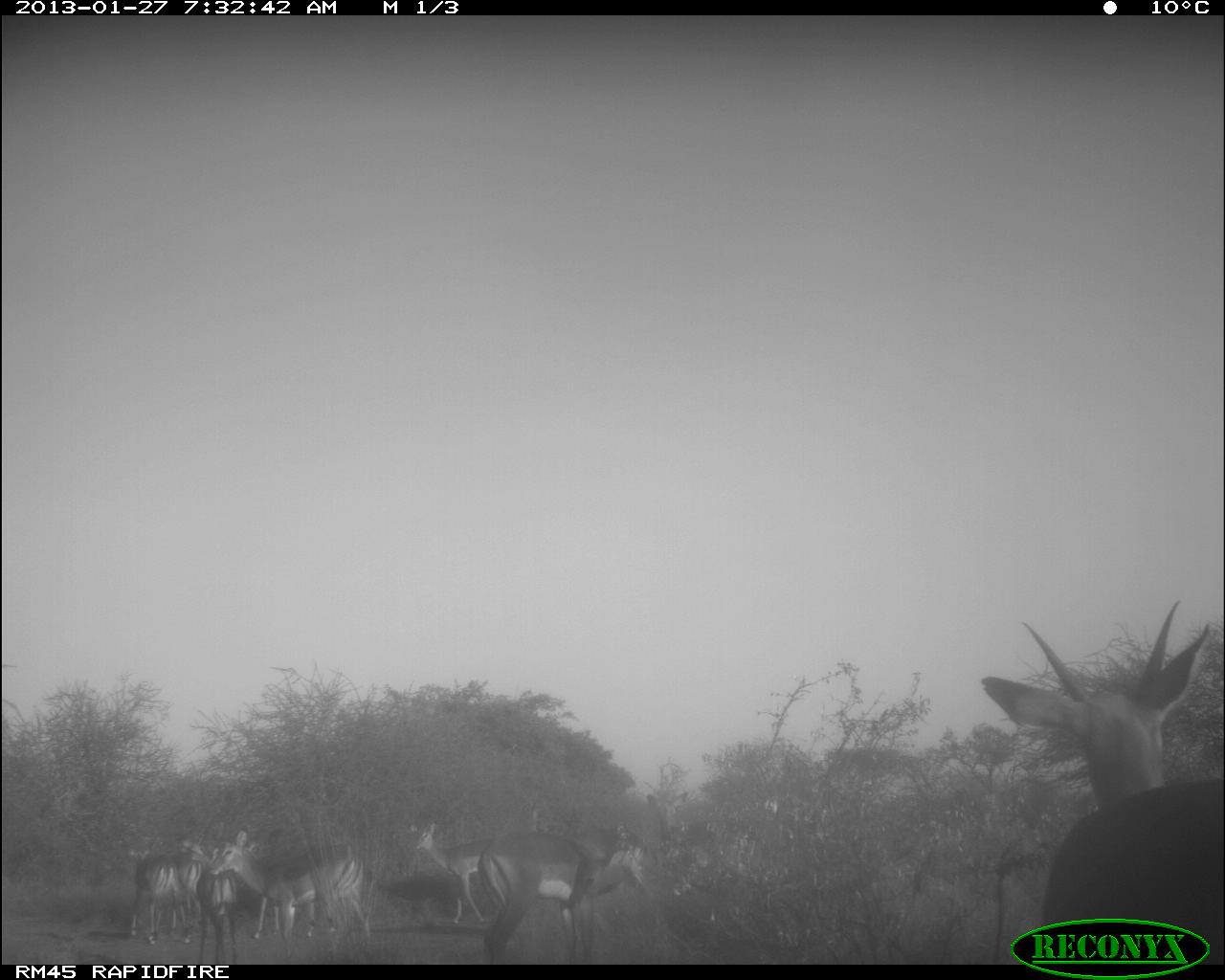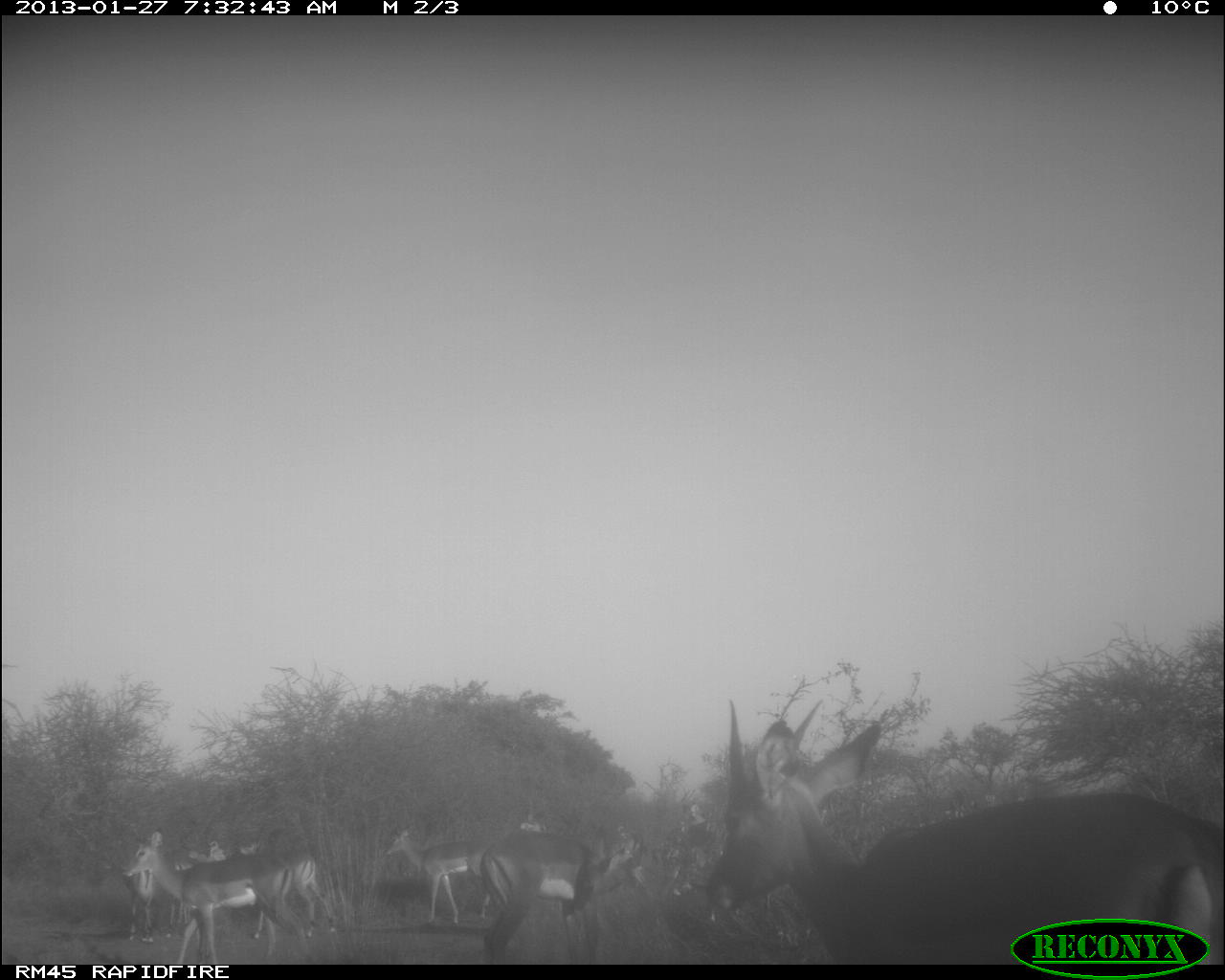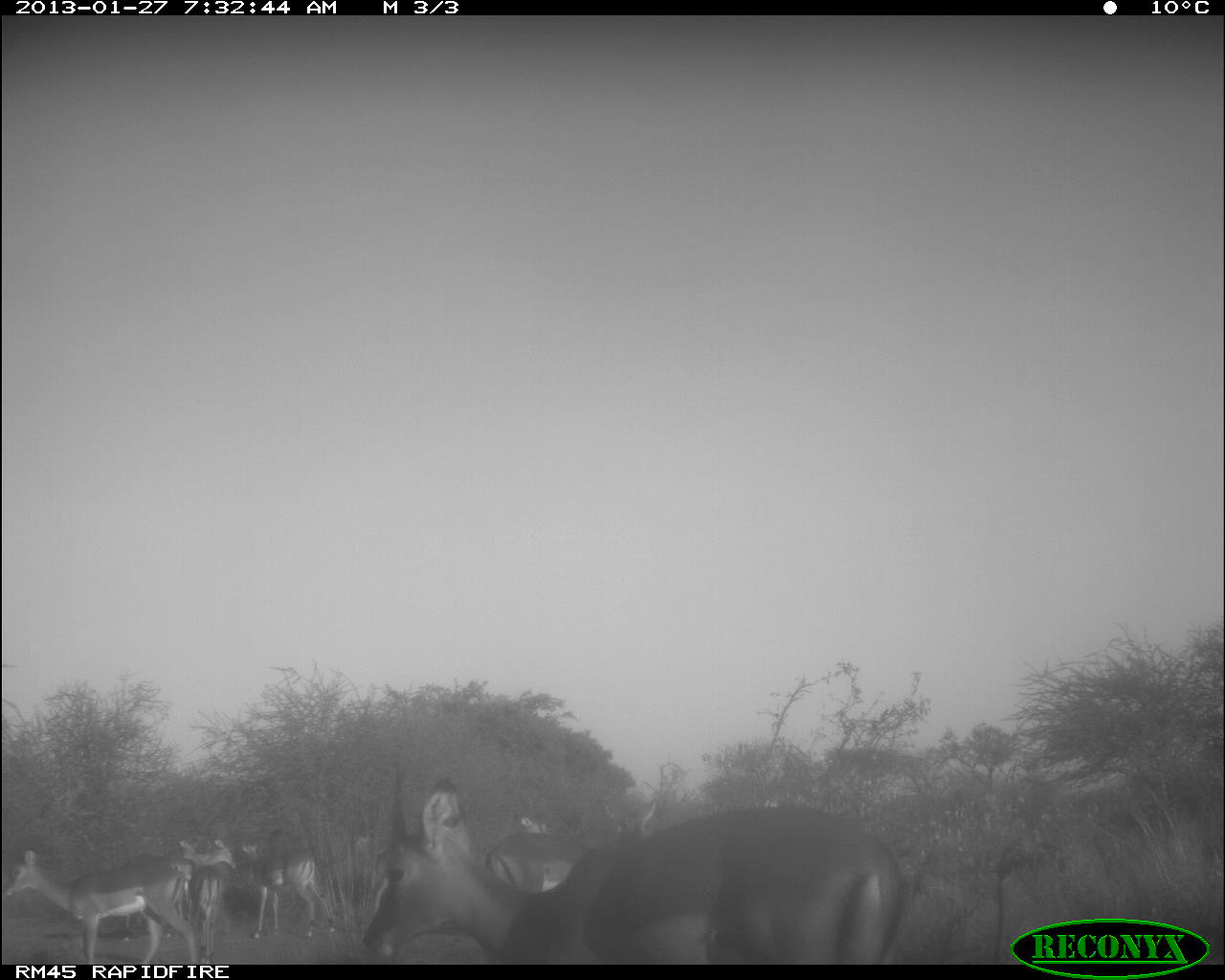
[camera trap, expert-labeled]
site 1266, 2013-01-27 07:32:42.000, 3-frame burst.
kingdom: Animalia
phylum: Chordata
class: Mammalia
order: Artiodactyla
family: Bovidae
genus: Aepyceros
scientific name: Aepyceros melampus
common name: impala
Aepyceros melampus (impala), count 8.